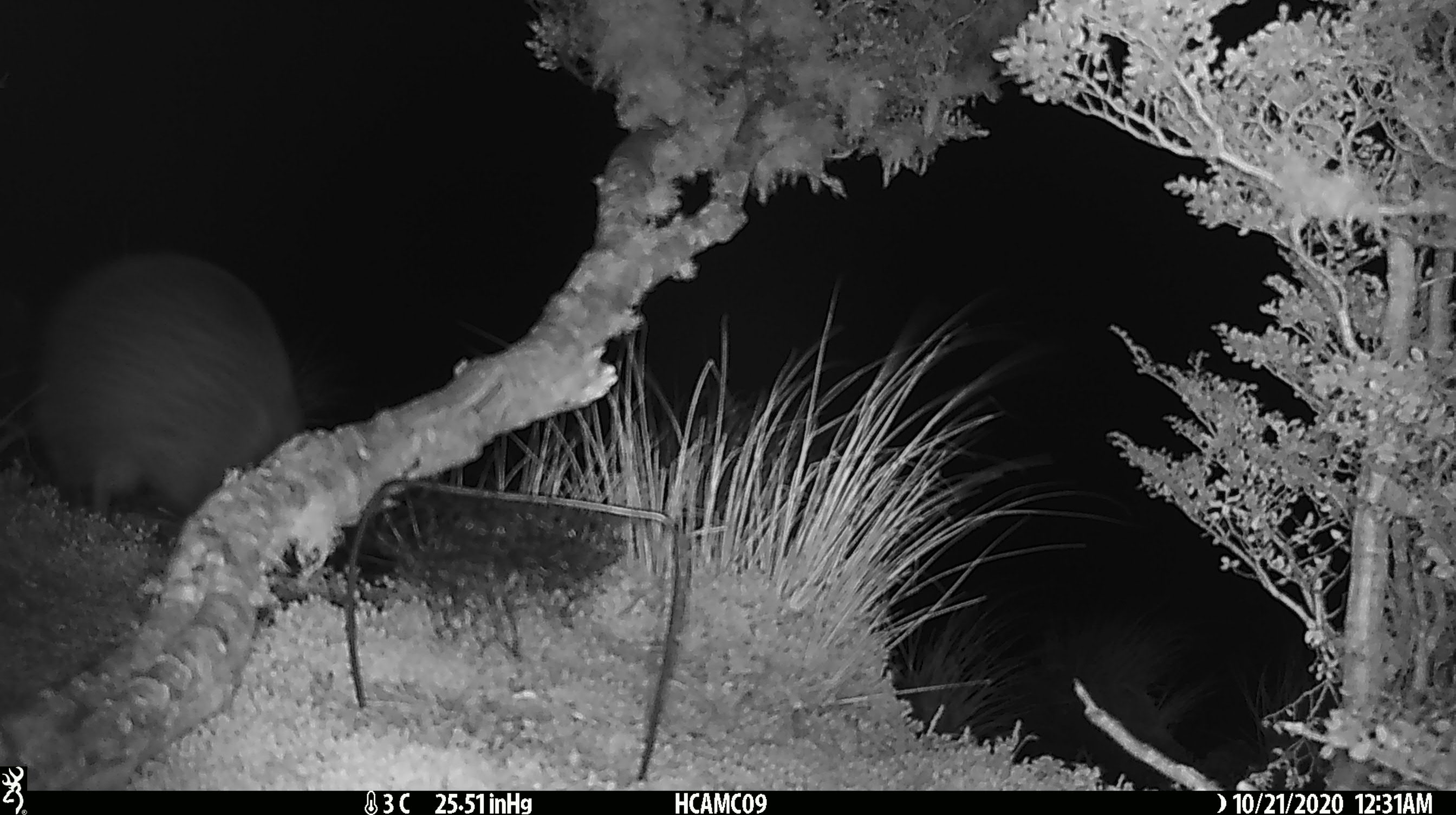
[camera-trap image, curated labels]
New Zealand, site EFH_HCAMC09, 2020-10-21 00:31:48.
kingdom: Animalia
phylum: Chordata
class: Aves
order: Apterygiformes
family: Apterygidae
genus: Apteryx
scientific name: Apteryx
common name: kiwi